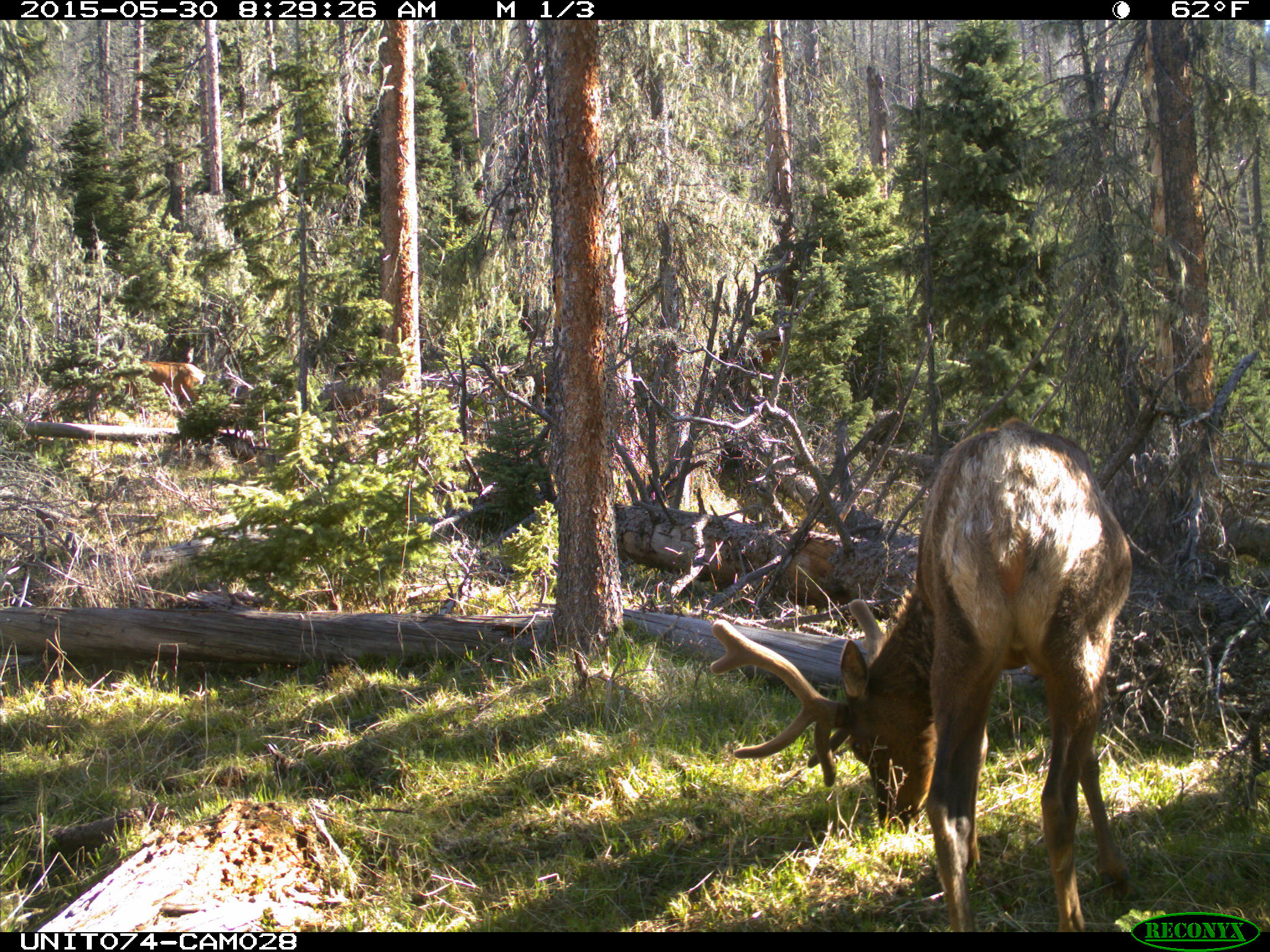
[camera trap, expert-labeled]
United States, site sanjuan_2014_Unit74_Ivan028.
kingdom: Animalia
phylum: Chordata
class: Mammalia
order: Artiodactyla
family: Cervidae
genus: Cervus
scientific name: Cervus elaphus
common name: red deer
Cervus elaphus (red deer).